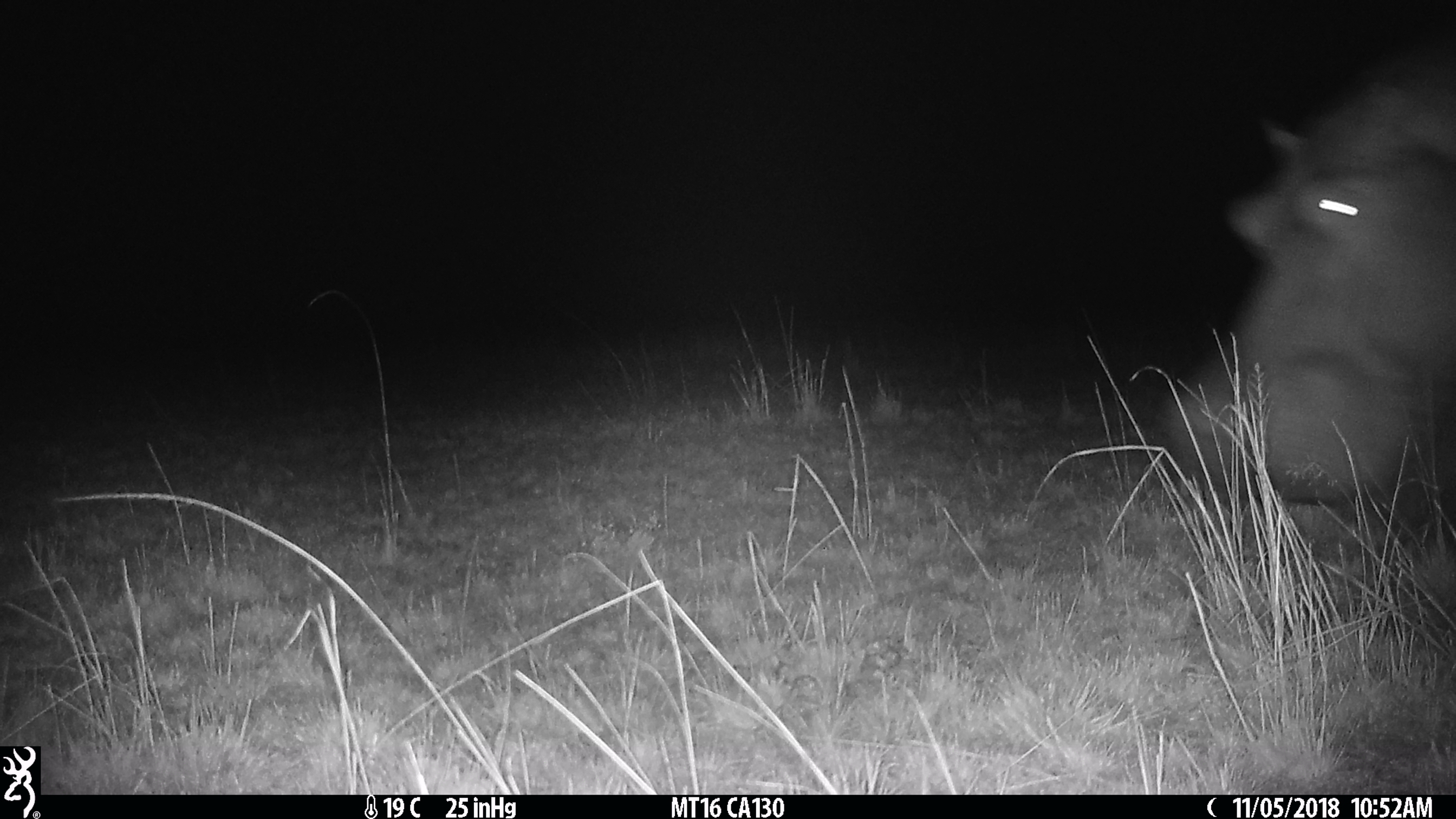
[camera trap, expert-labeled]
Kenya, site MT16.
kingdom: Animalia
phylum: Chordata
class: Mammalia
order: Artiodactyla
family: Hippopotamidae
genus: Hippopotamus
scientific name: Hippopotamus amphibius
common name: hippopotamus